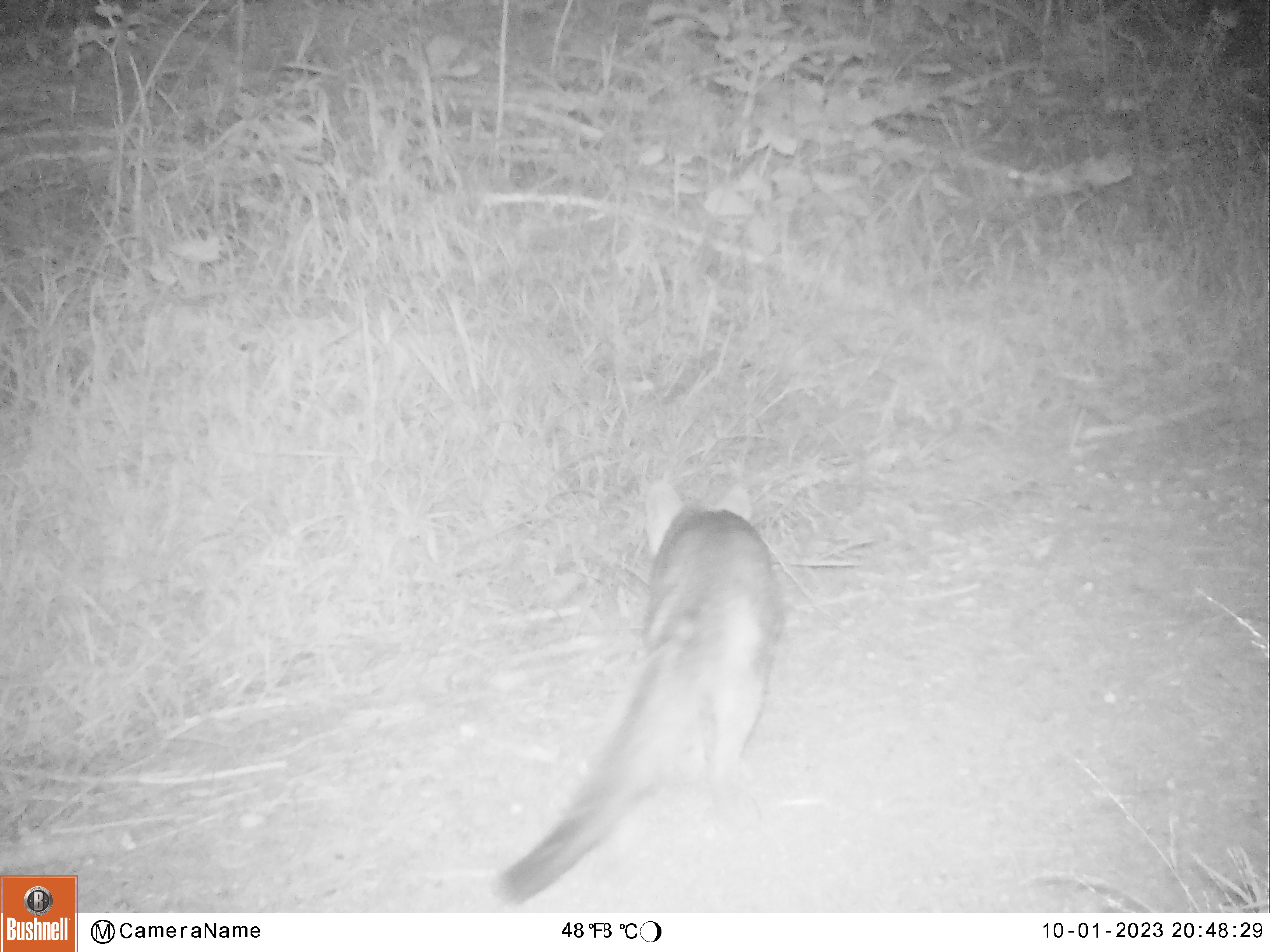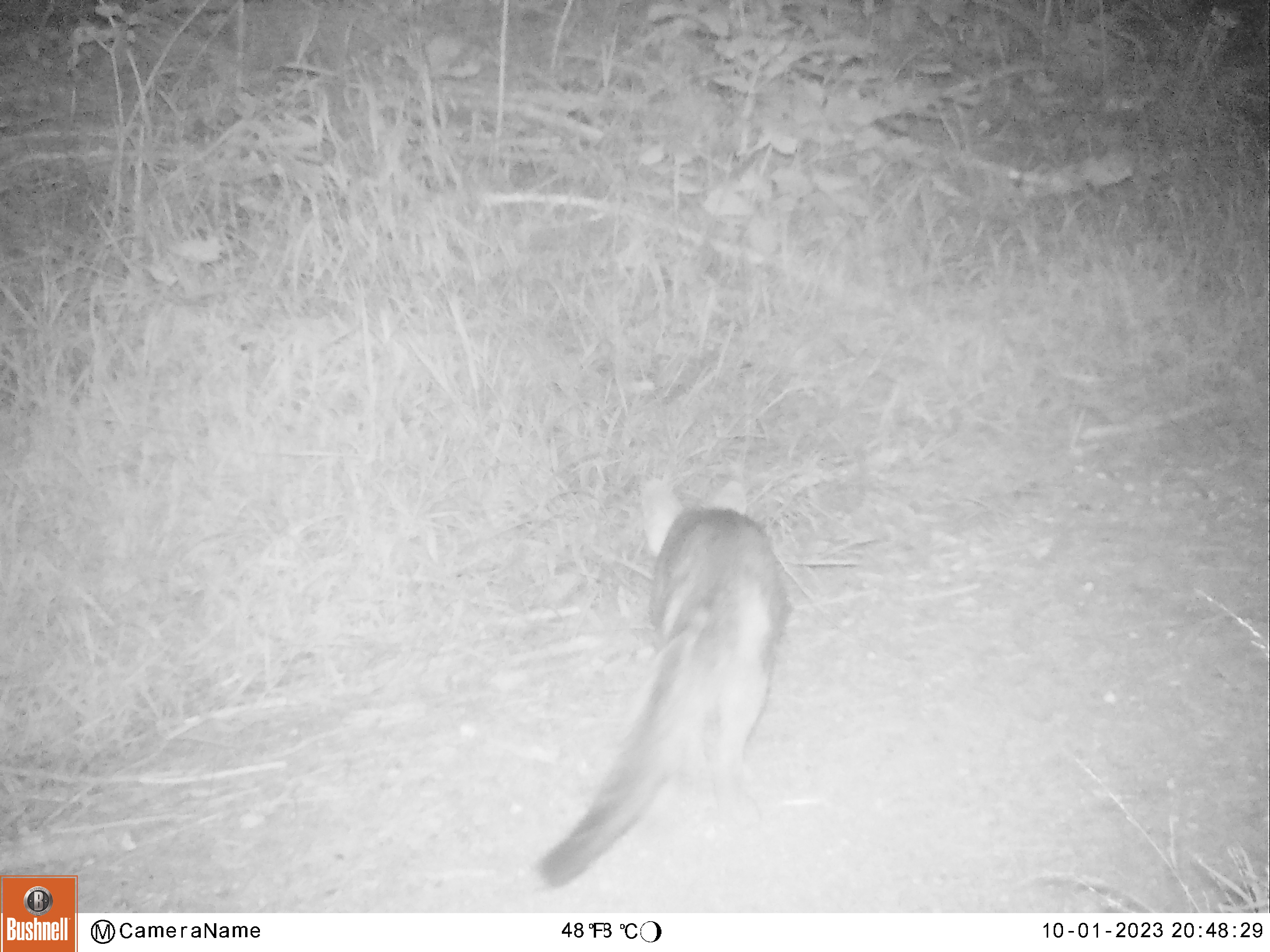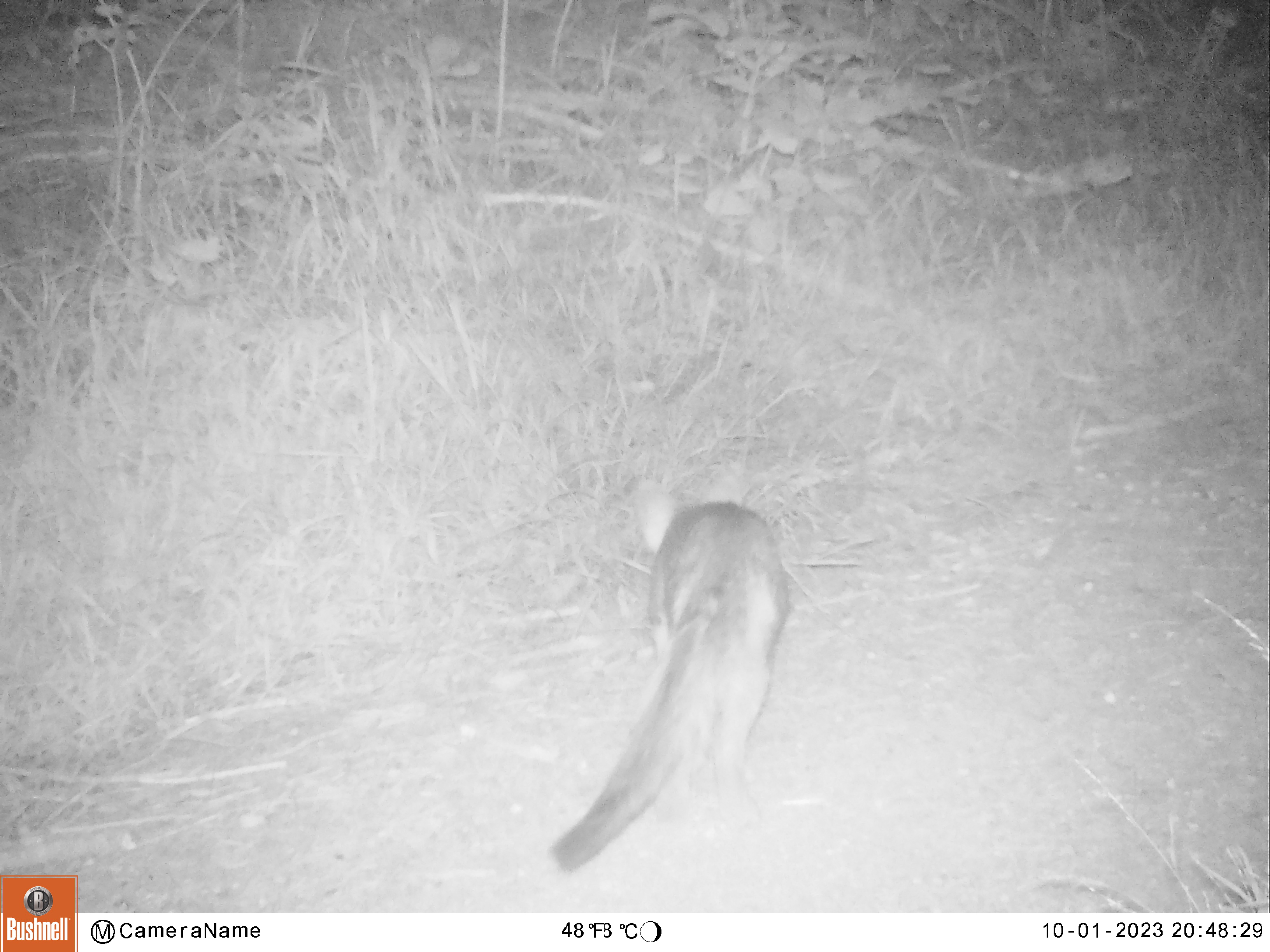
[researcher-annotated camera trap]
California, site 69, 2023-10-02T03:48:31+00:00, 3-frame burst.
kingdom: Animalia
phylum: Chordata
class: Mammalia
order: Carnivora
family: Canidae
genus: Urocyon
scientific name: Urocyon cinereoargenteus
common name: gray fox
Gray fox (Urocyon cinereoargenteus).